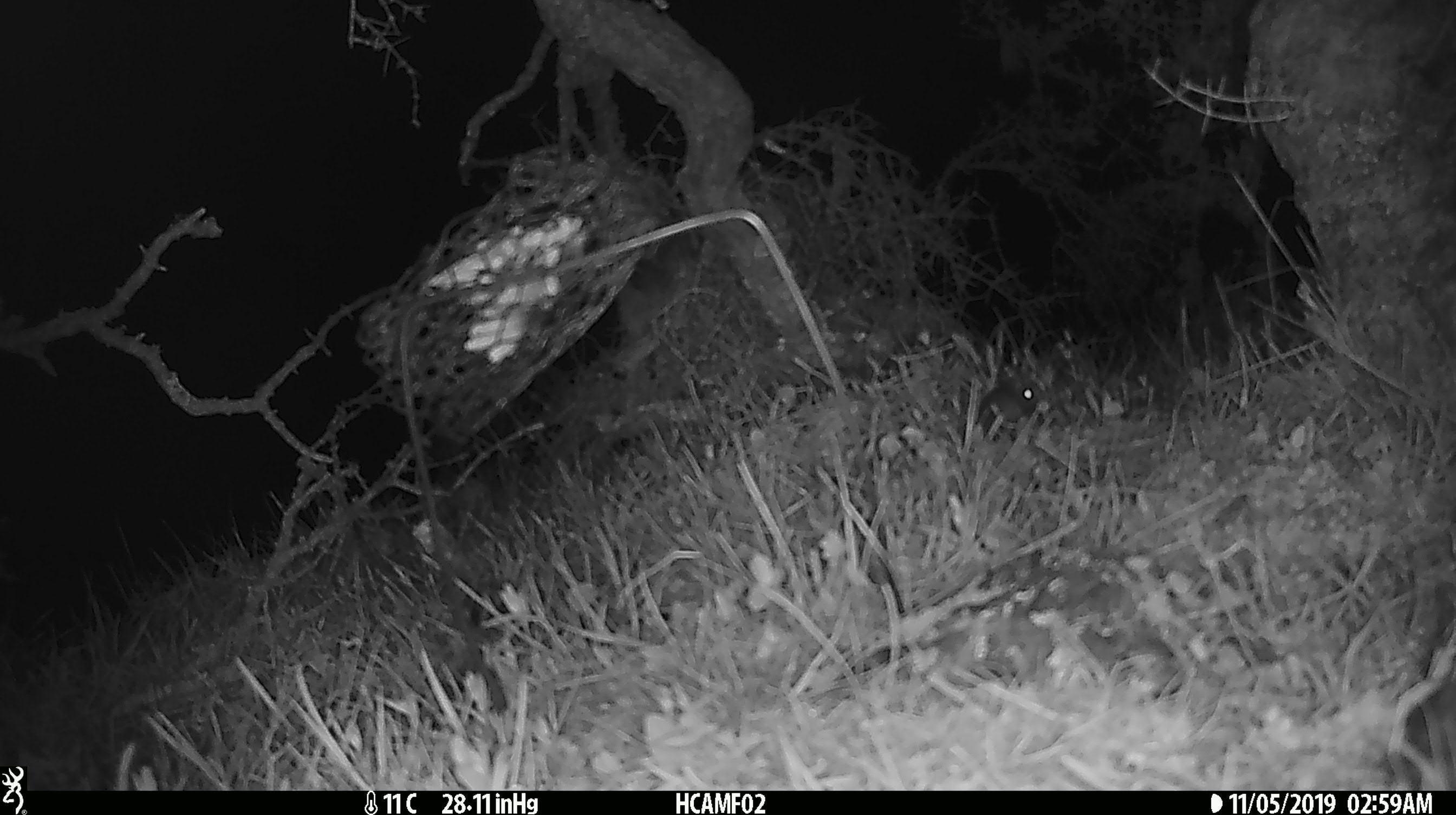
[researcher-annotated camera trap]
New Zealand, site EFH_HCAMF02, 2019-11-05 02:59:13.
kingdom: Animalia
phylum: Chordata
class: Mammalia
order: Rodentia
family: Muridae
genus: Mus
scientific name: Mus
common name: mouse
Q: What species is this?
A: Mouse (Mus).